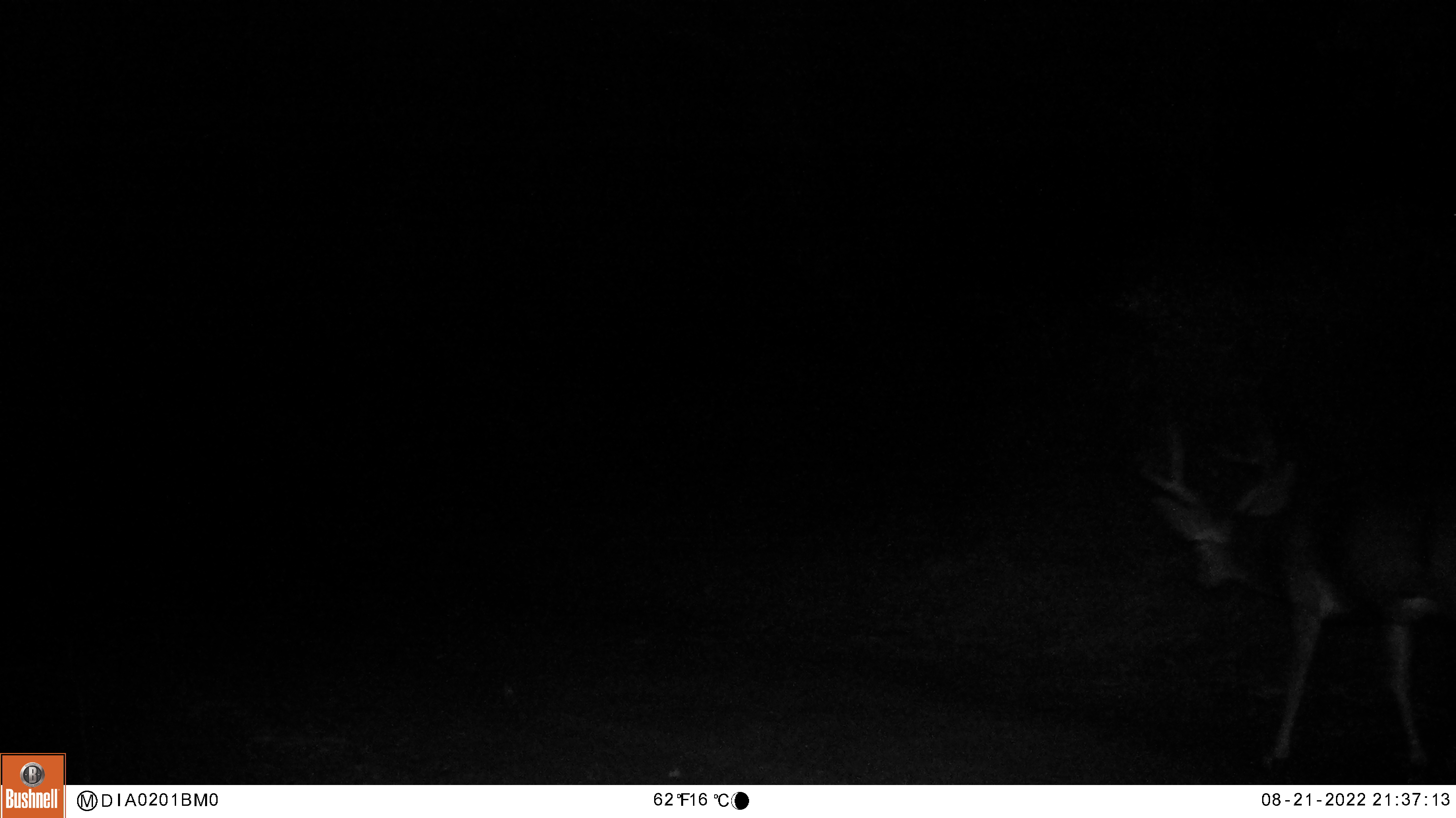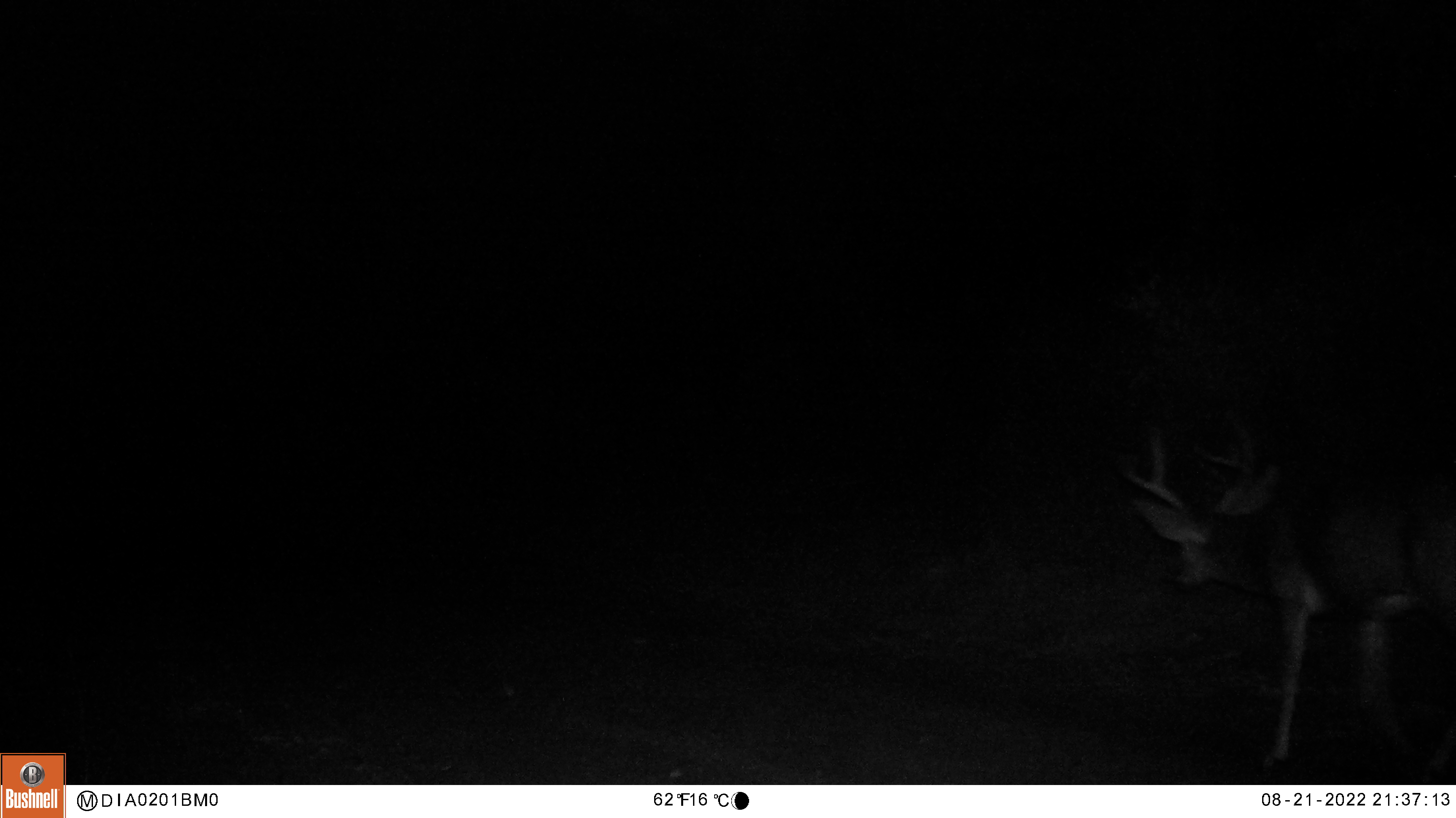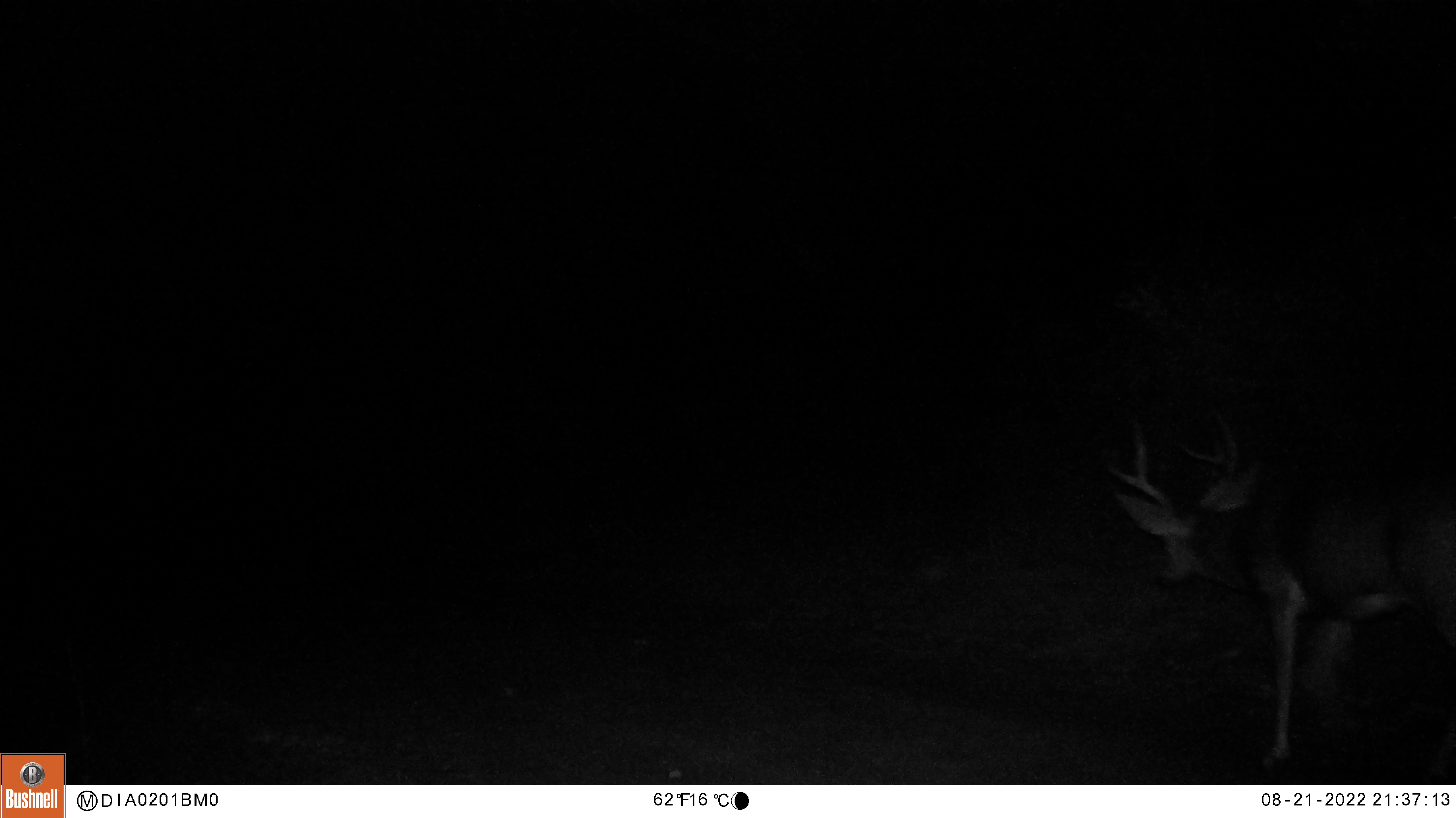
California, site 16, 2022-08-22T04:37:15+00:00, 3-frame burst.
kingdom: Animalia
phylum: Chordata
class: Mammalia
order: Artiodactyla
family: Cervidae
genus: Odocoileus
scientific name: Odocoileus hemionus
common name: mule deer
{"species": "mule deer (Odocoileus hemionus)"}